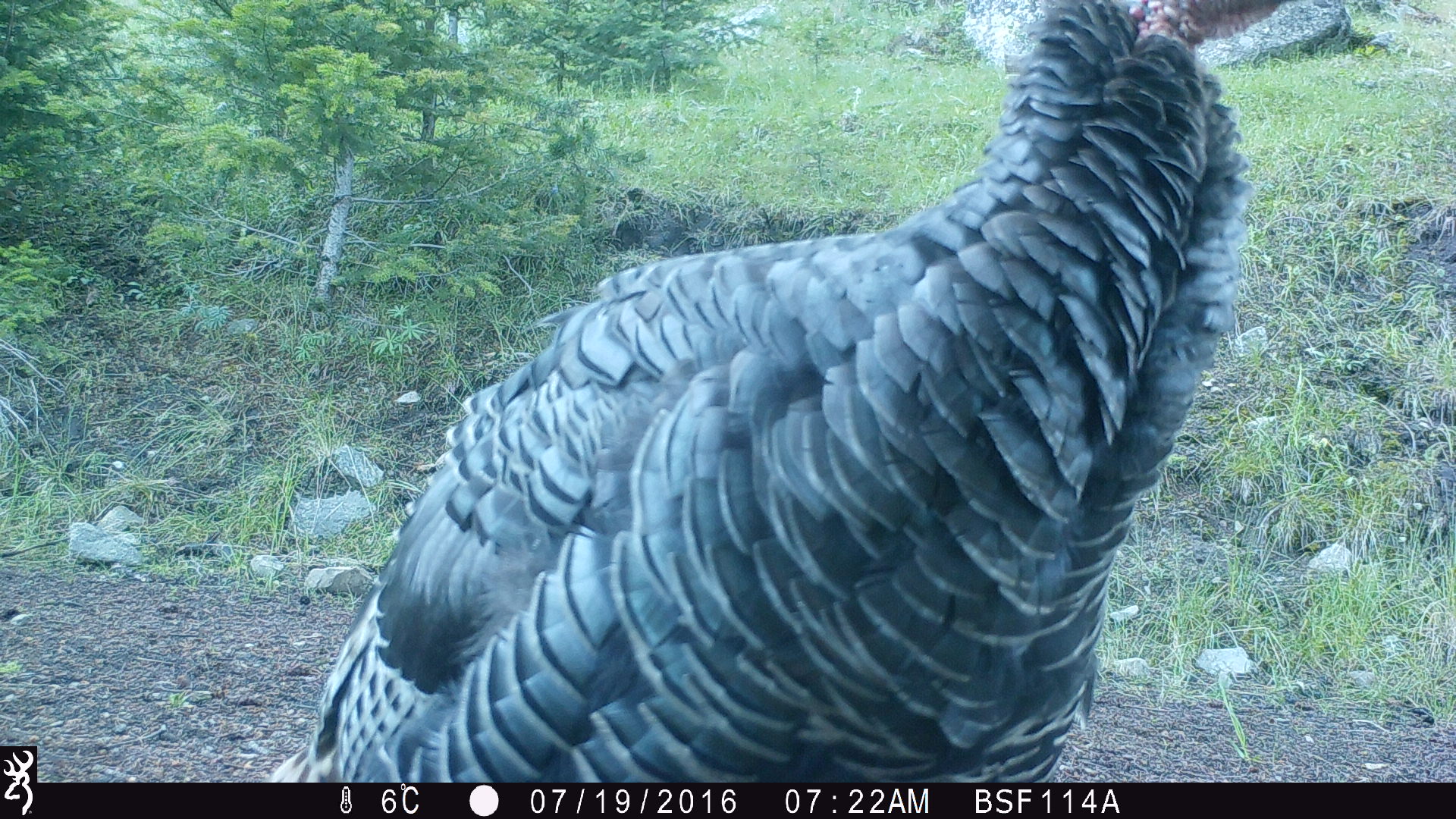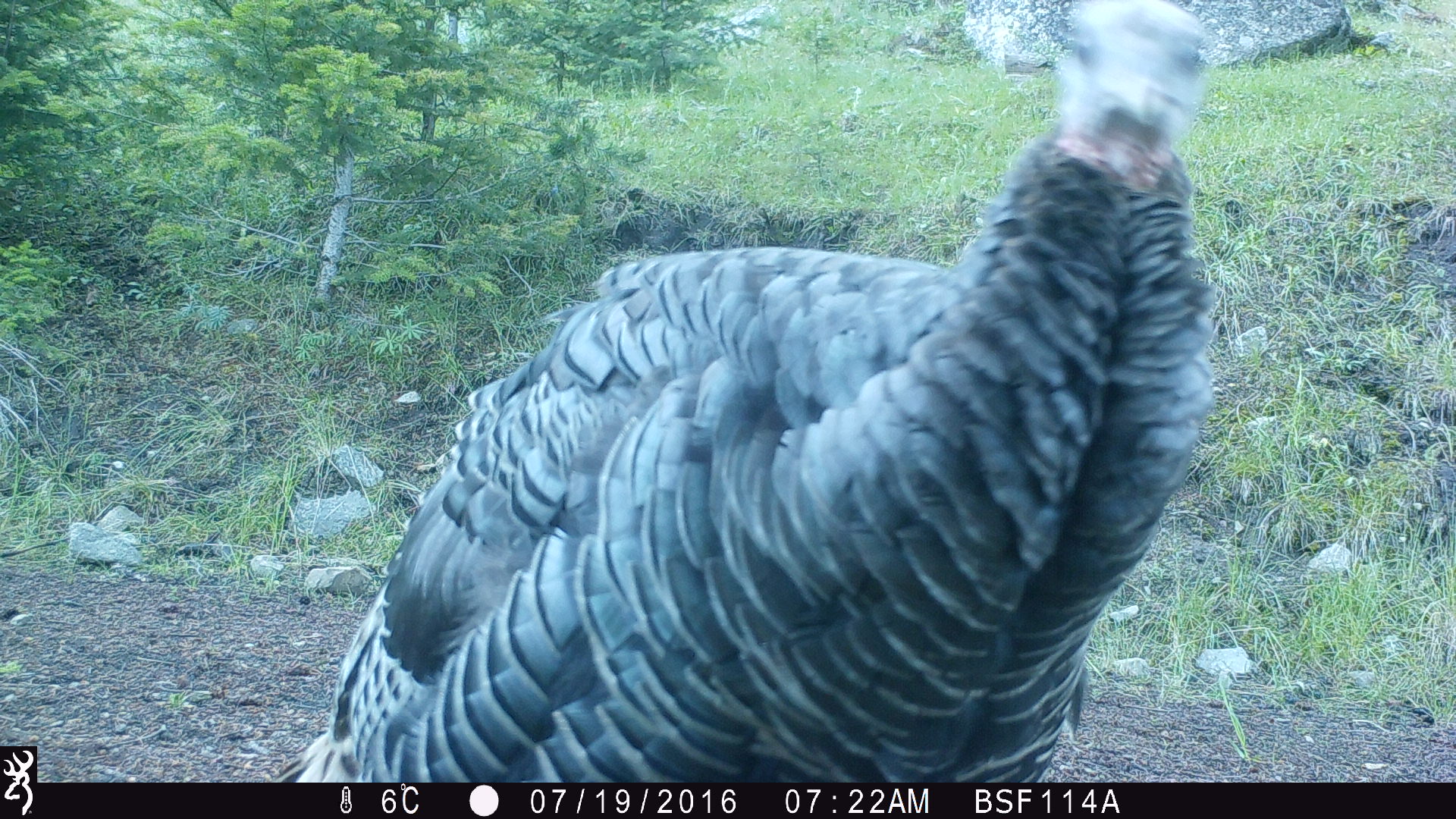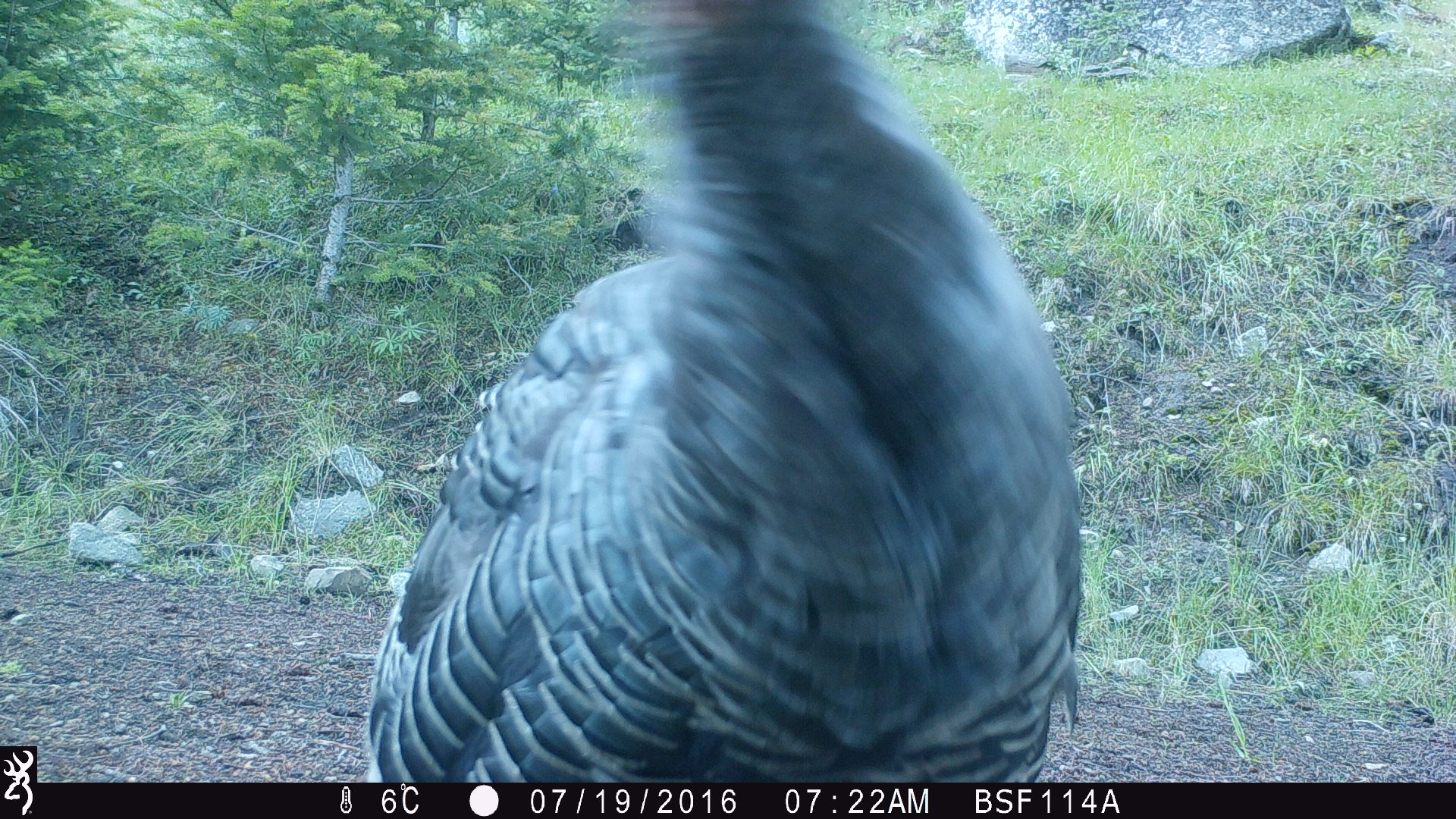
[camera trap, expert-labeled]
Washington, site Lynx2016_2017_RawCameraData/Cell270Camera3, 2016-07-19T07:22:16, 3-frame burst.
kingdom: Animalia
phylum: Chordata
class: Aves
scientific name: Aves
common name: birds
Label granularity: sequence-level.